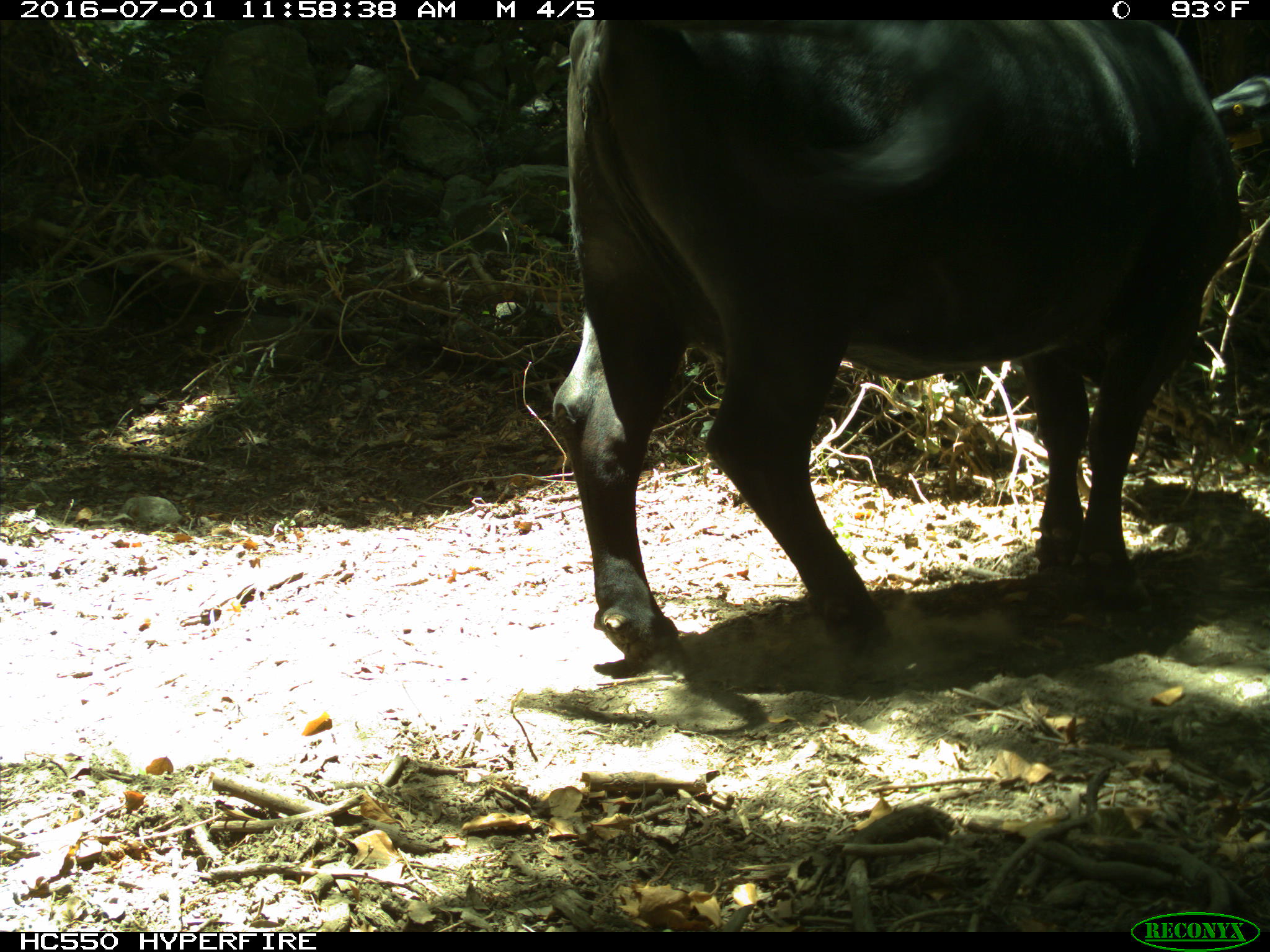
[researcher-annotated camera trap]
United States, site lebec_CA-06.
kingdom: Animalia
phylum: Chordata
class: Mammalia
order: Artiodactyla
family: Bovidae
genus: Bos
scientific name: Bos taurus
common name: domestic cow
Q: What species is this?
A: Bos taurus (domestic cow).